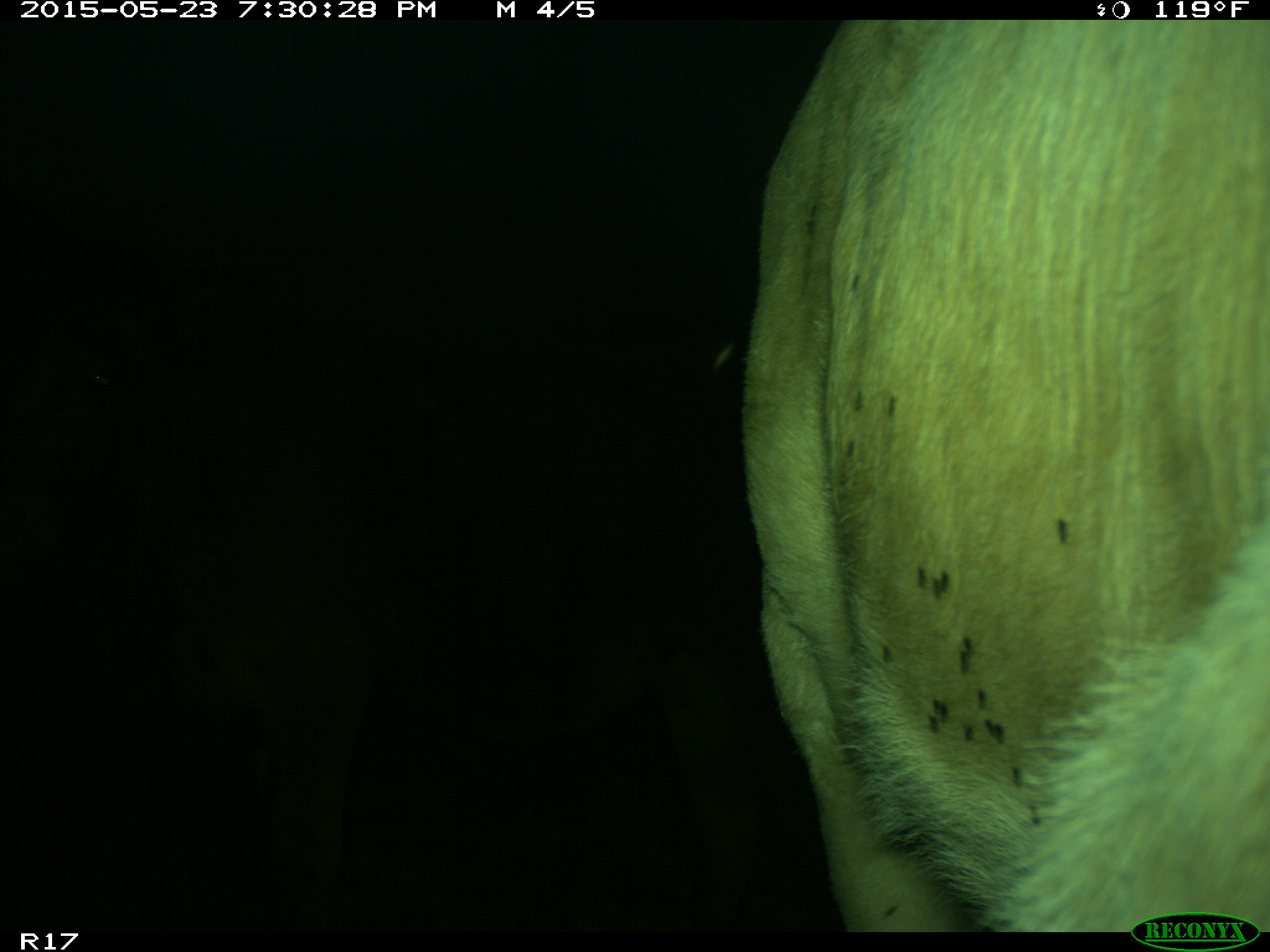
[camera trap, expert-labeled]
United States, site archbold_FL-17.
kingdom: Animalia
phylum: Chordata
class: Mammalia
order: Artiodactyla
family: Bovidae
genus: Bos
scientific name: Bos taurus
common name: domestic cow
Bos taurus (domestic cow).